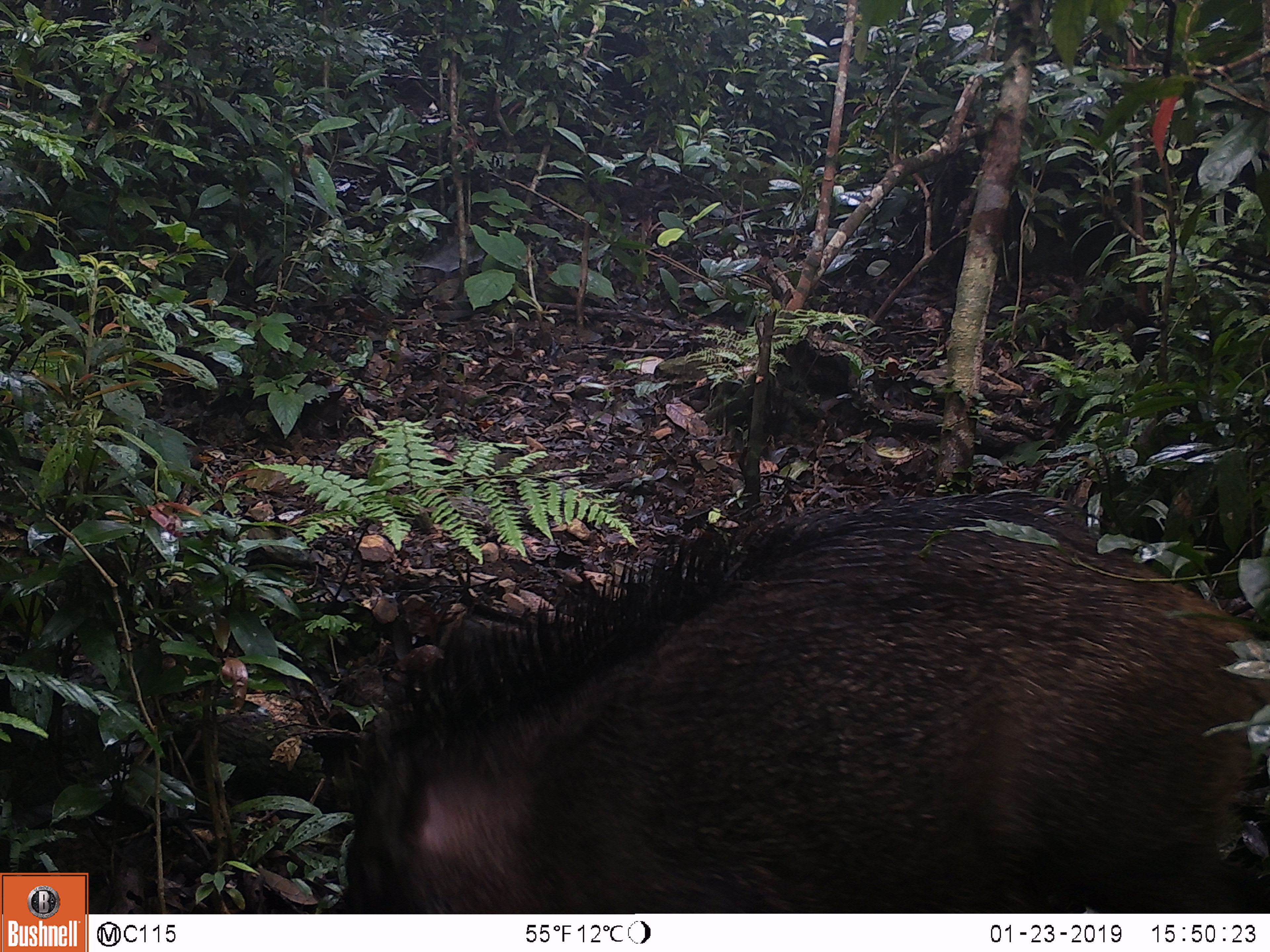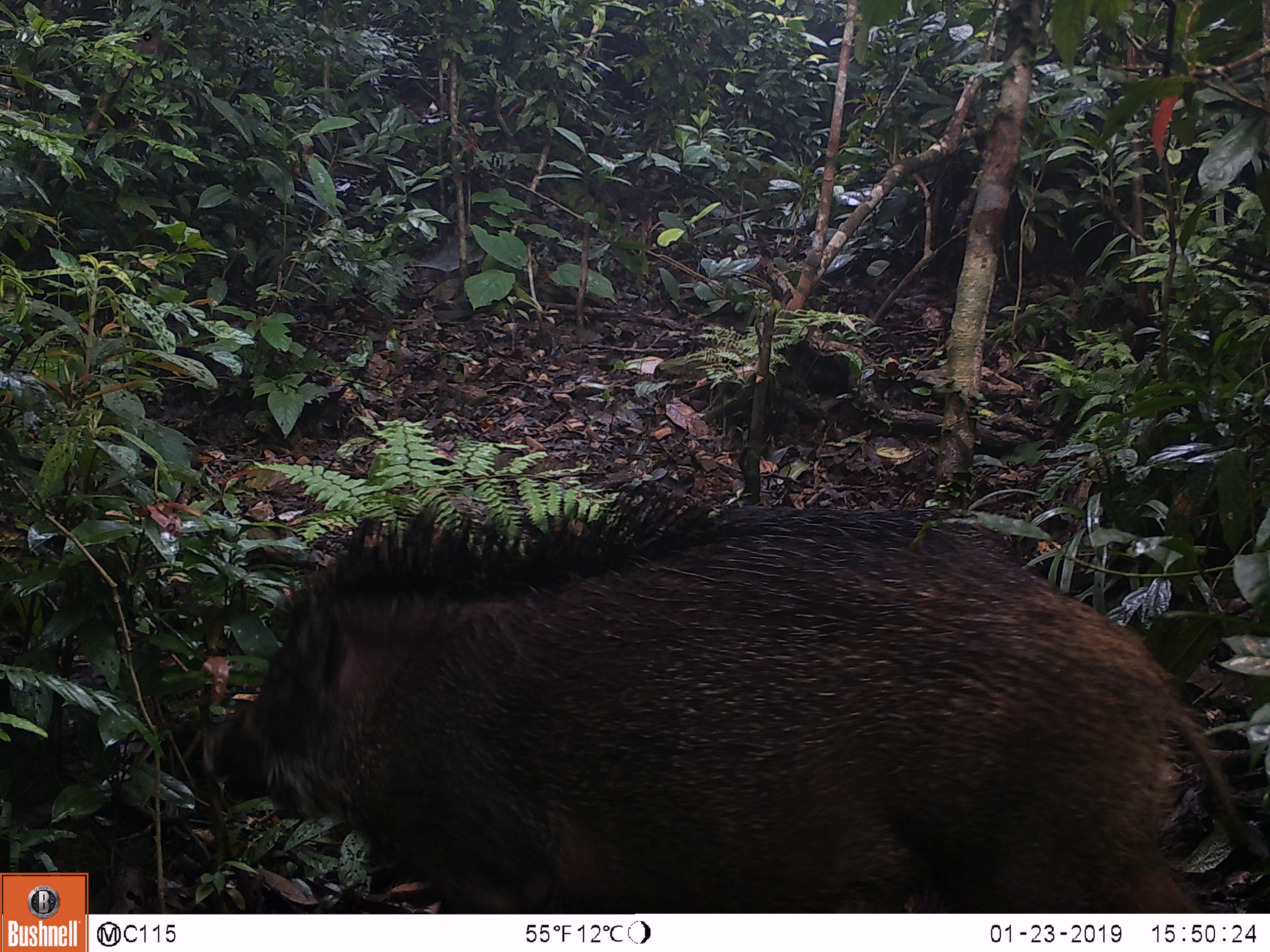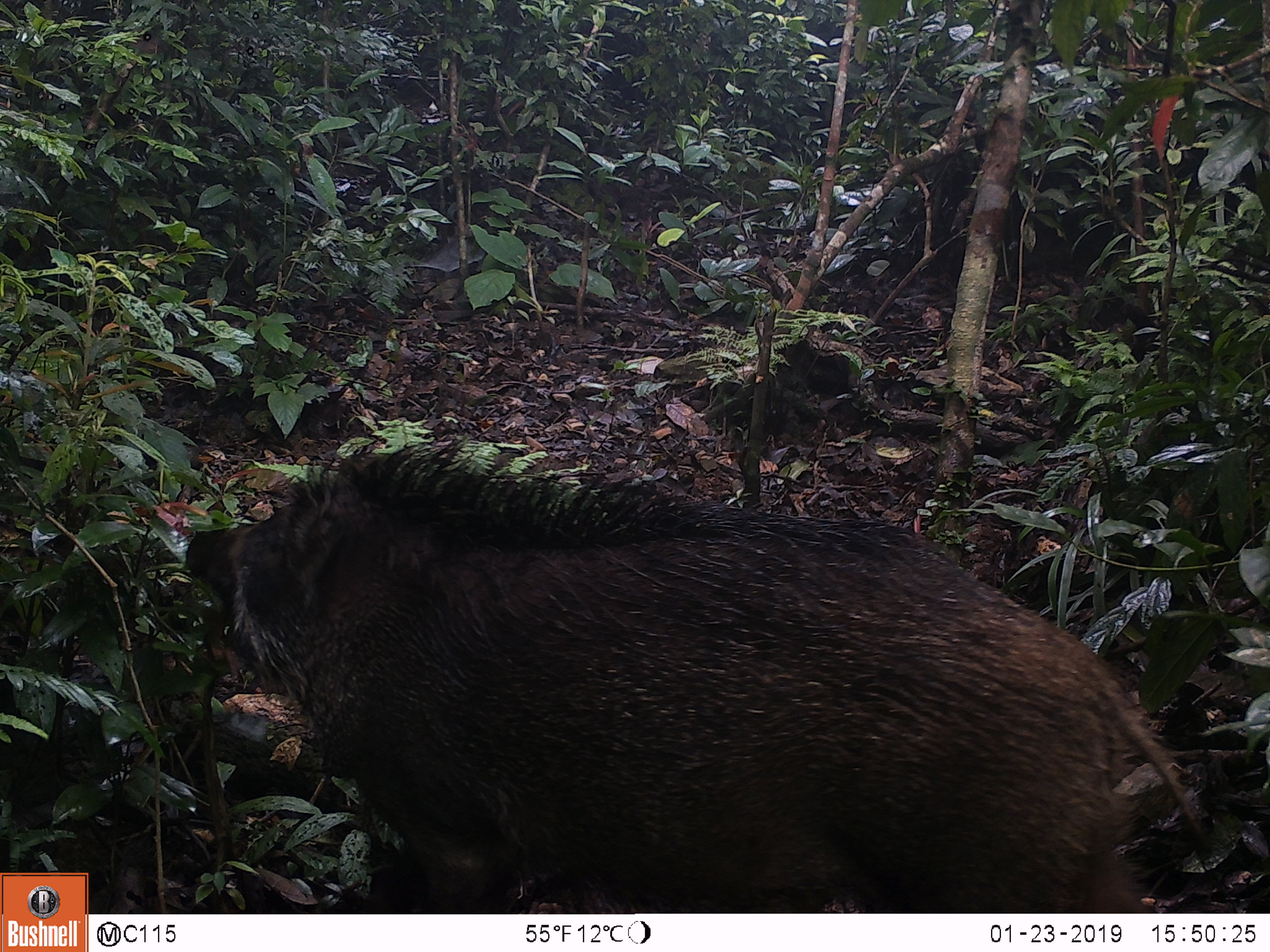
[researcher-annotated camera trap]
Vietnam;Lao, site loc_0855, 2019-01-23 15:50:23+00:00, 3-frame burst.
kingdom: Animalia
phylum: Chordata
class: Mammalia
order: Artiodactyla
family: Suidae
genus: Sus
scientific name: Sus scrofa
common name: eurasian wild pig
Eurasian wild pig (Sus scrofa). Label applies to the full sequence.